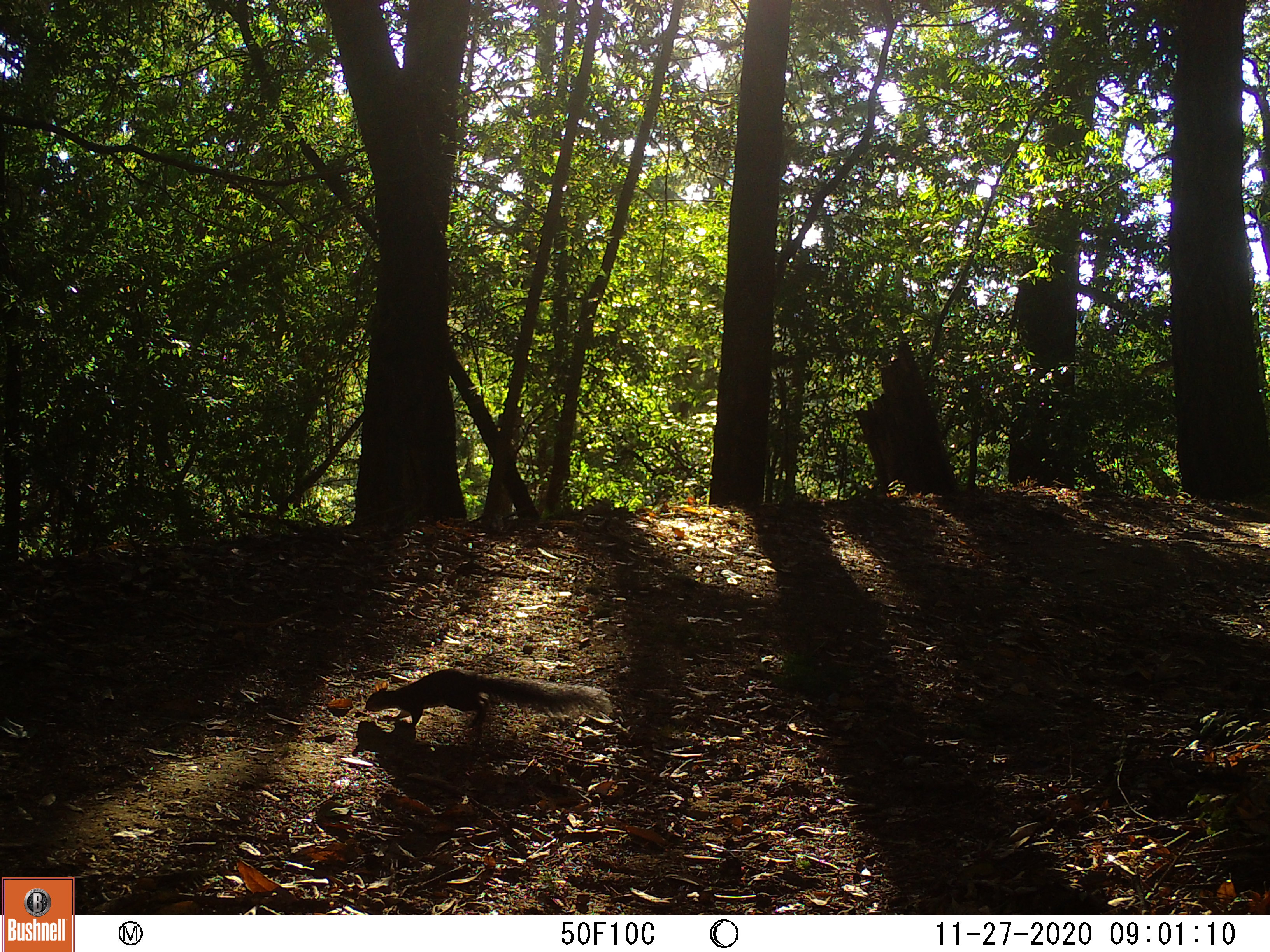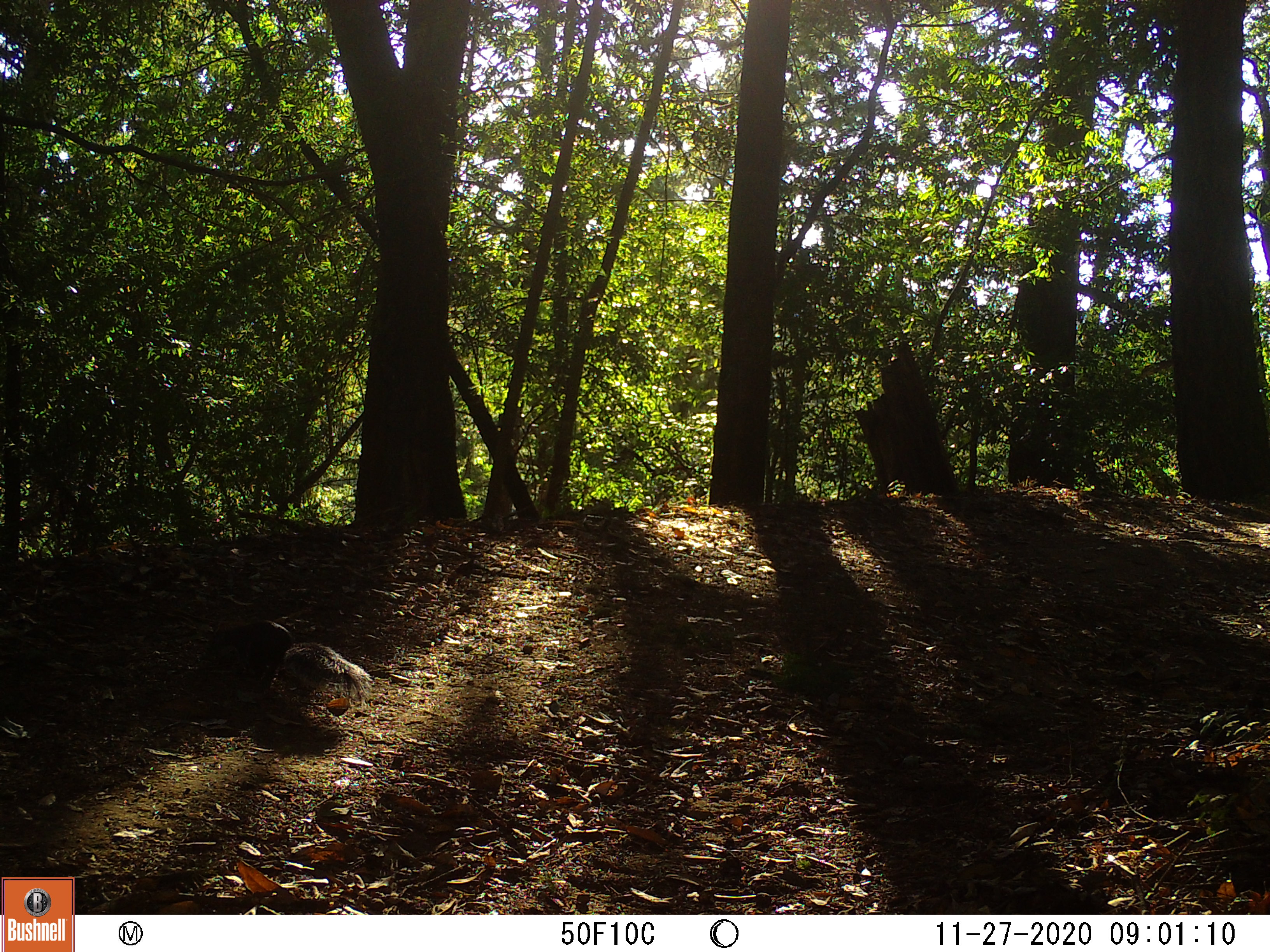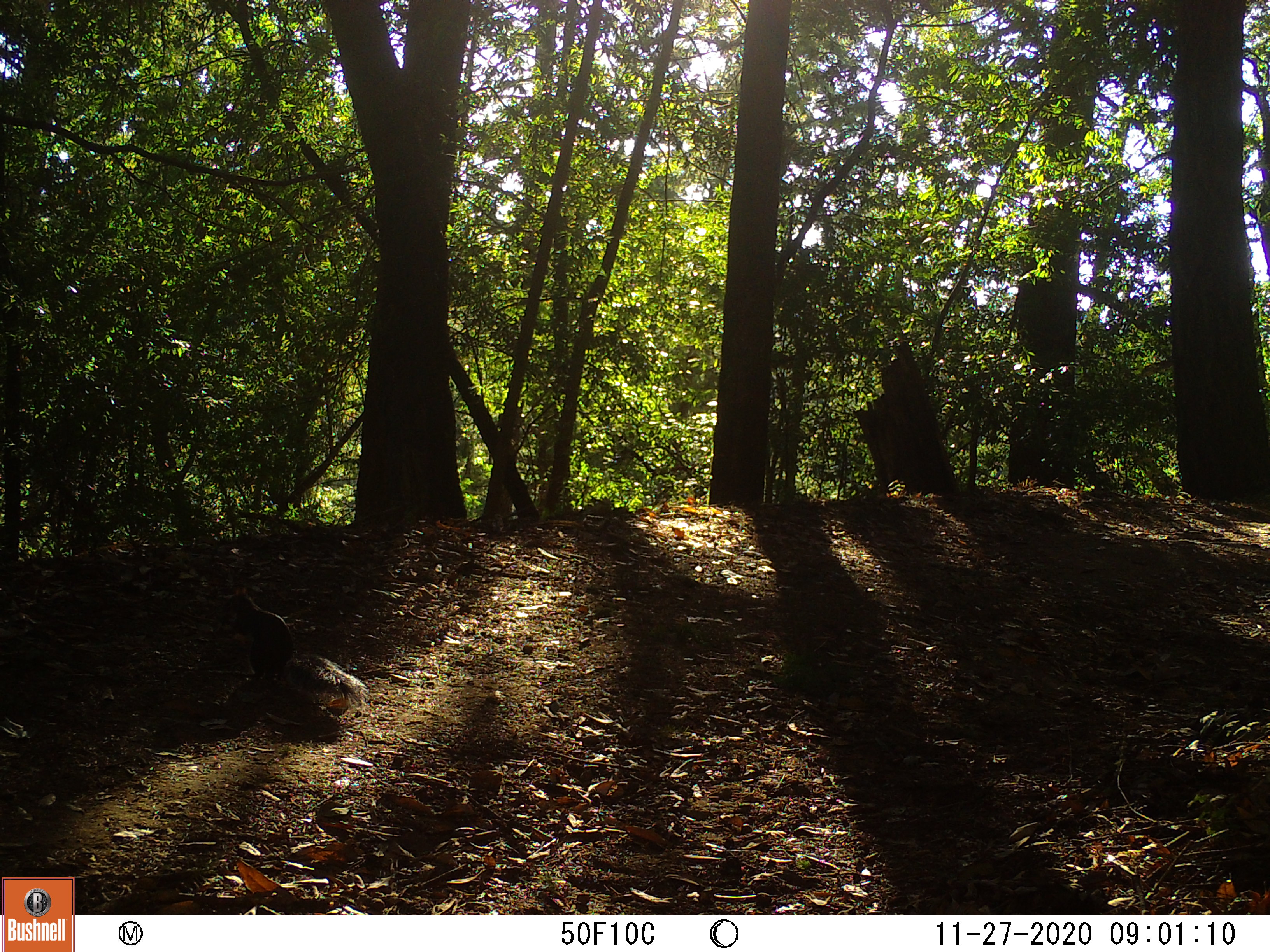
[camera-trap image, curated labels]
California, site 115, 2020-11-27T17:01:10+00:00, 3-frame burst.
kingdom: Animalia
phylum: Chordata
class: Mammalia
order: Rodentia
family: Sciuridae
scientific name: Sciuridae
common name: squirrel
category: unknown squirrel